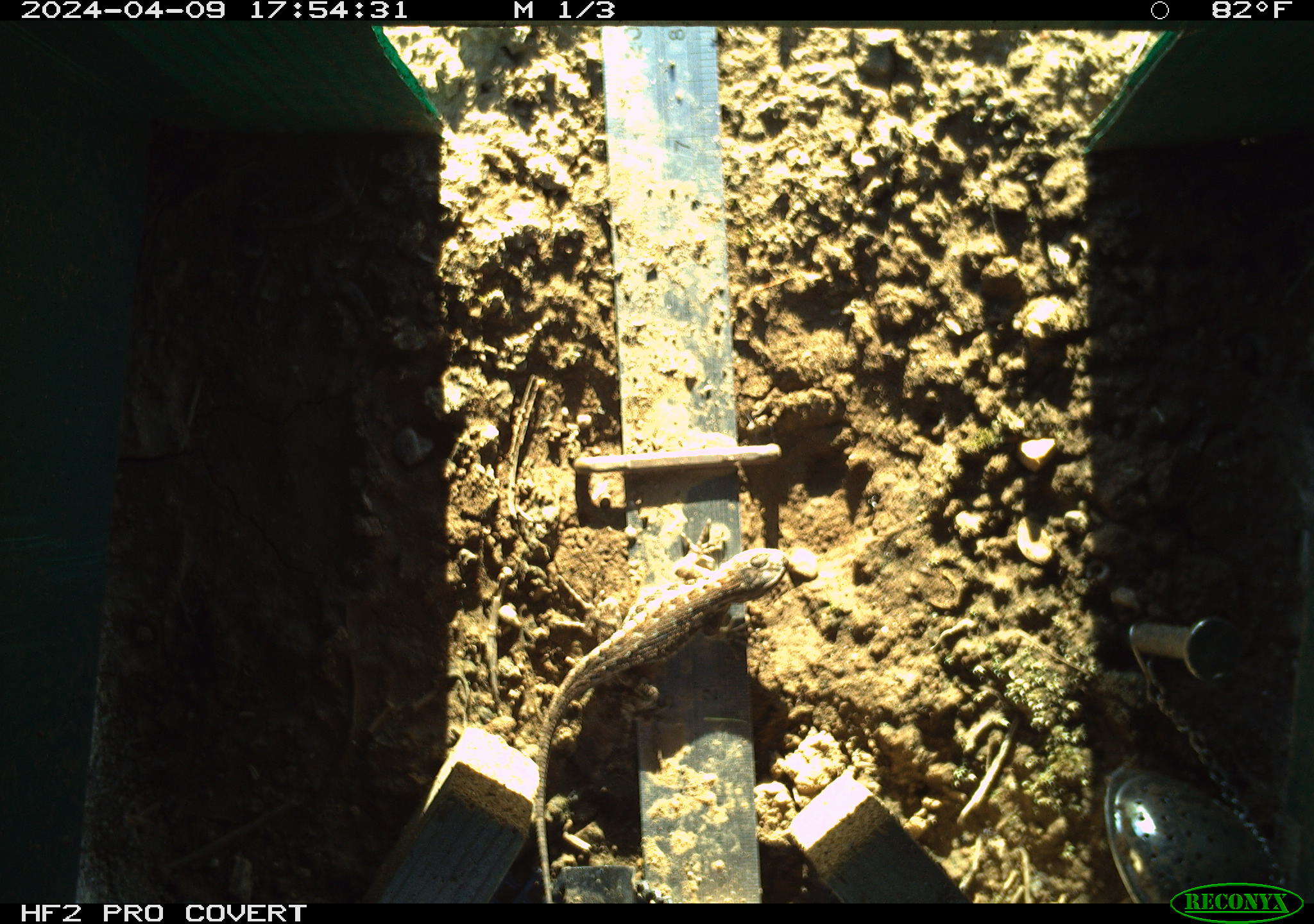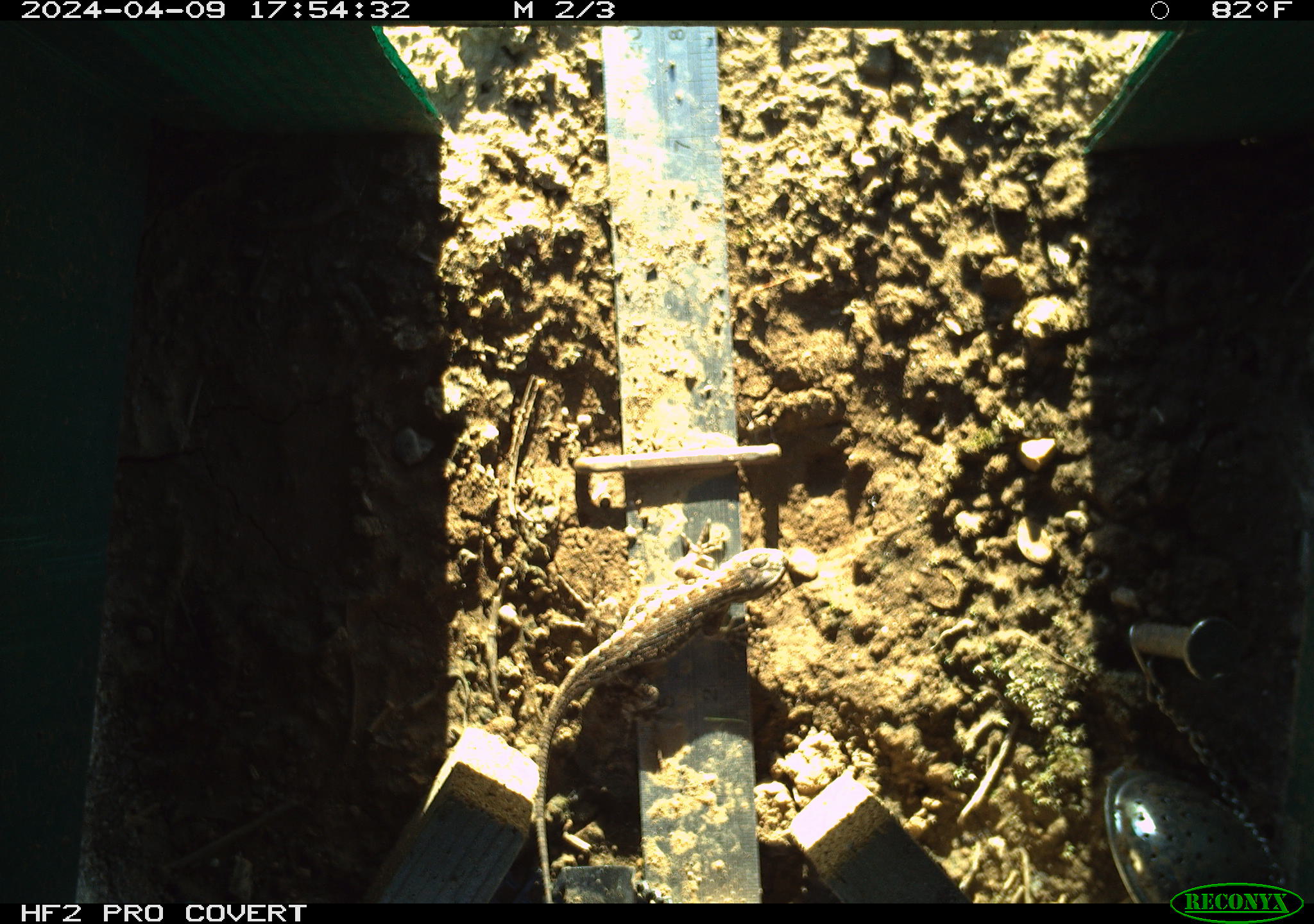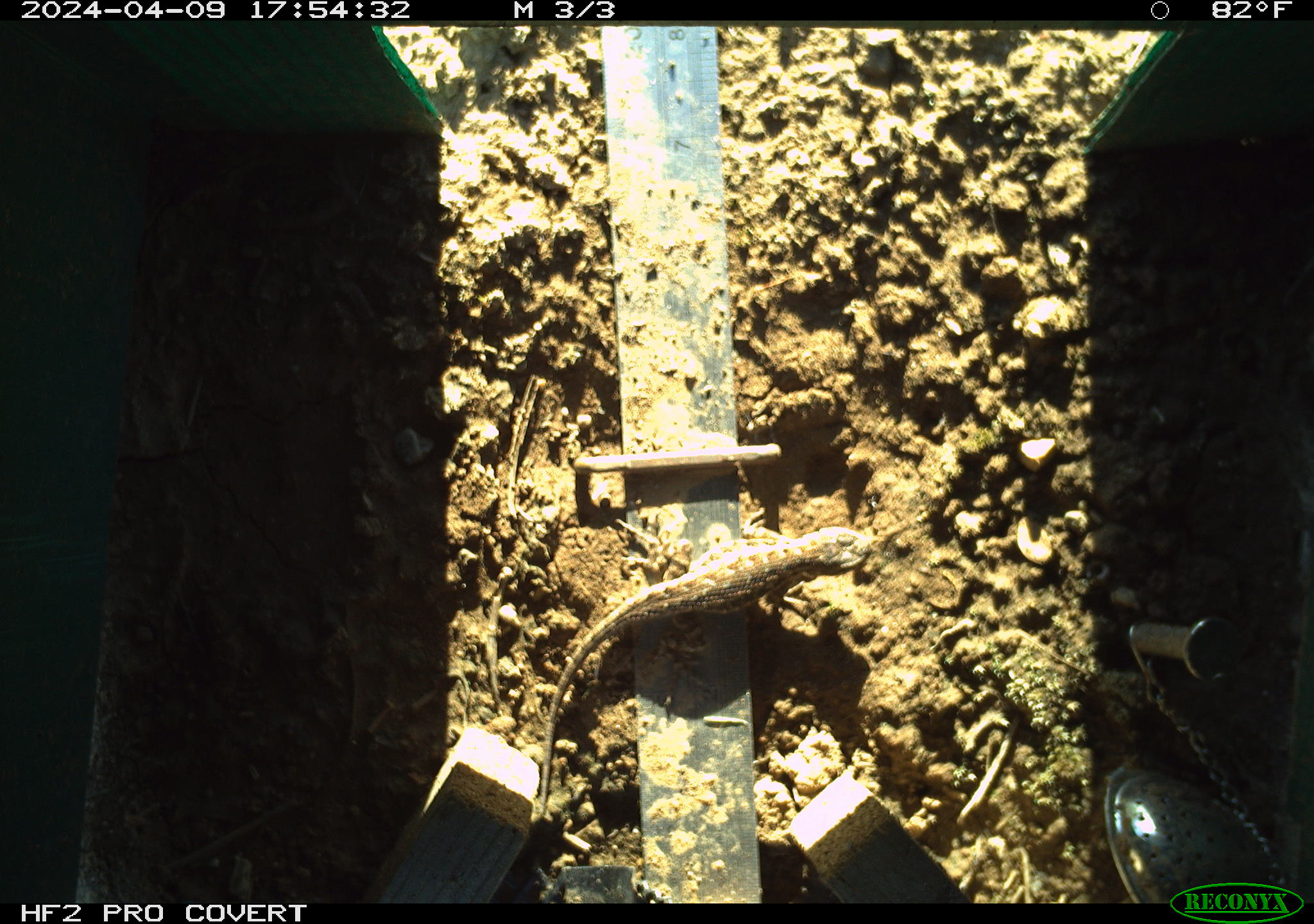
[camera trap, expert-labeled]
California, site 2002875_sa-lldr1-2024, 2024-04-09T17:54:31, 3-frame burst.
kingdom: Animalia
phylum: Chordata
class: Reptilia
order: Squamata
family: Phrynosomatidae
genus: Sceloporus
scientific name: Sceloporus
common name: spiny lizards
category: sceloporus species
Sceloporus species (spiny lizards) (Sceloporus).